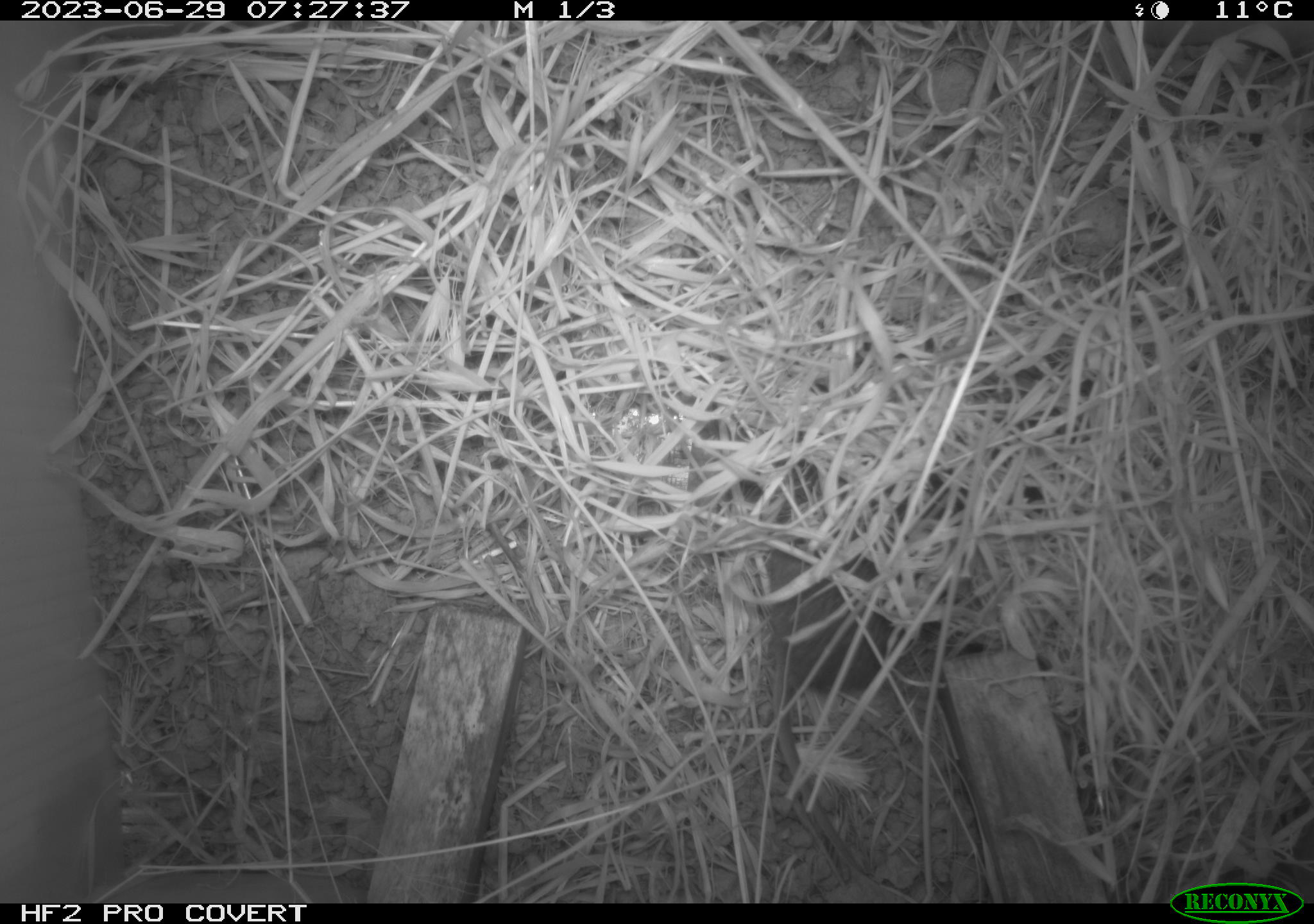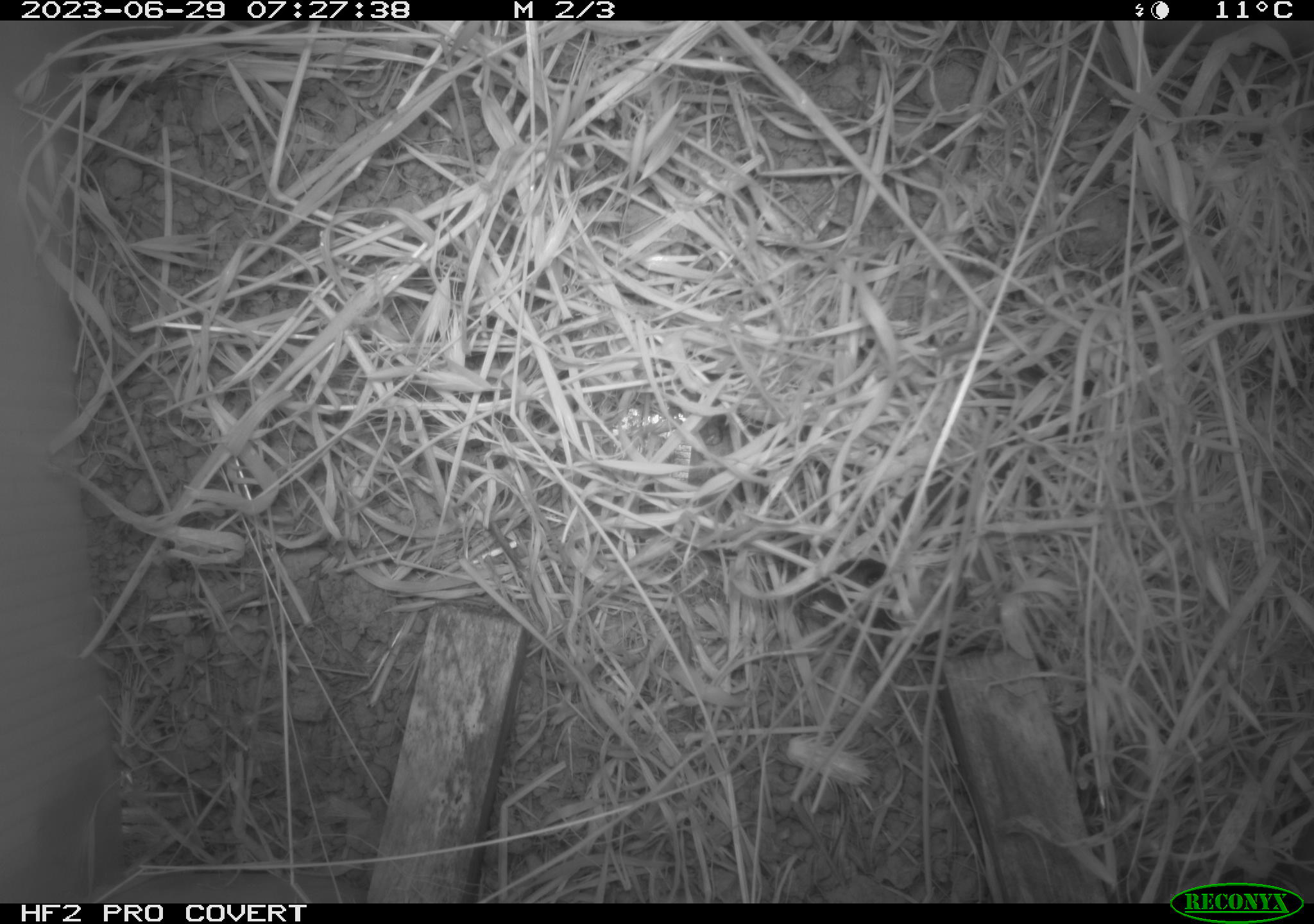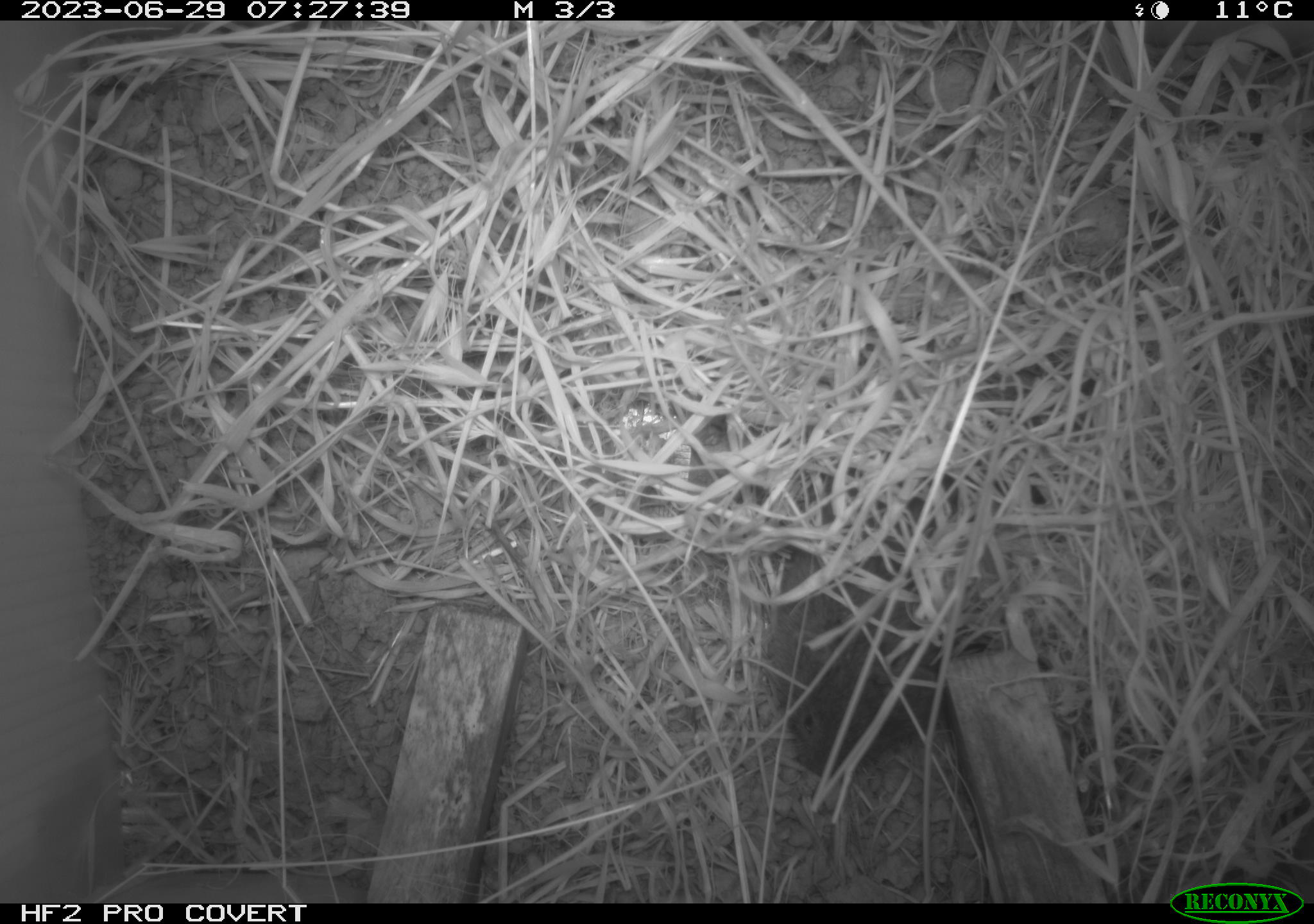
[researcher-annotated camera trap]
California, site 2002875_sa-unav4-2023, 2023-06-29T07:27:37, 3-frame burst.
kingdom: Animalia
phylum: Chordata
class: Mammalia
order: Rodentia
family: Cricetidae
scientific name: Arvicolinae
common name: voles, lemmings, and muskrats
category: arvicolinae subfamily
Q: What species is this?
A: Arvicolinae subfamily (voles, lemmings, and muskrats) (Arvicolinae).